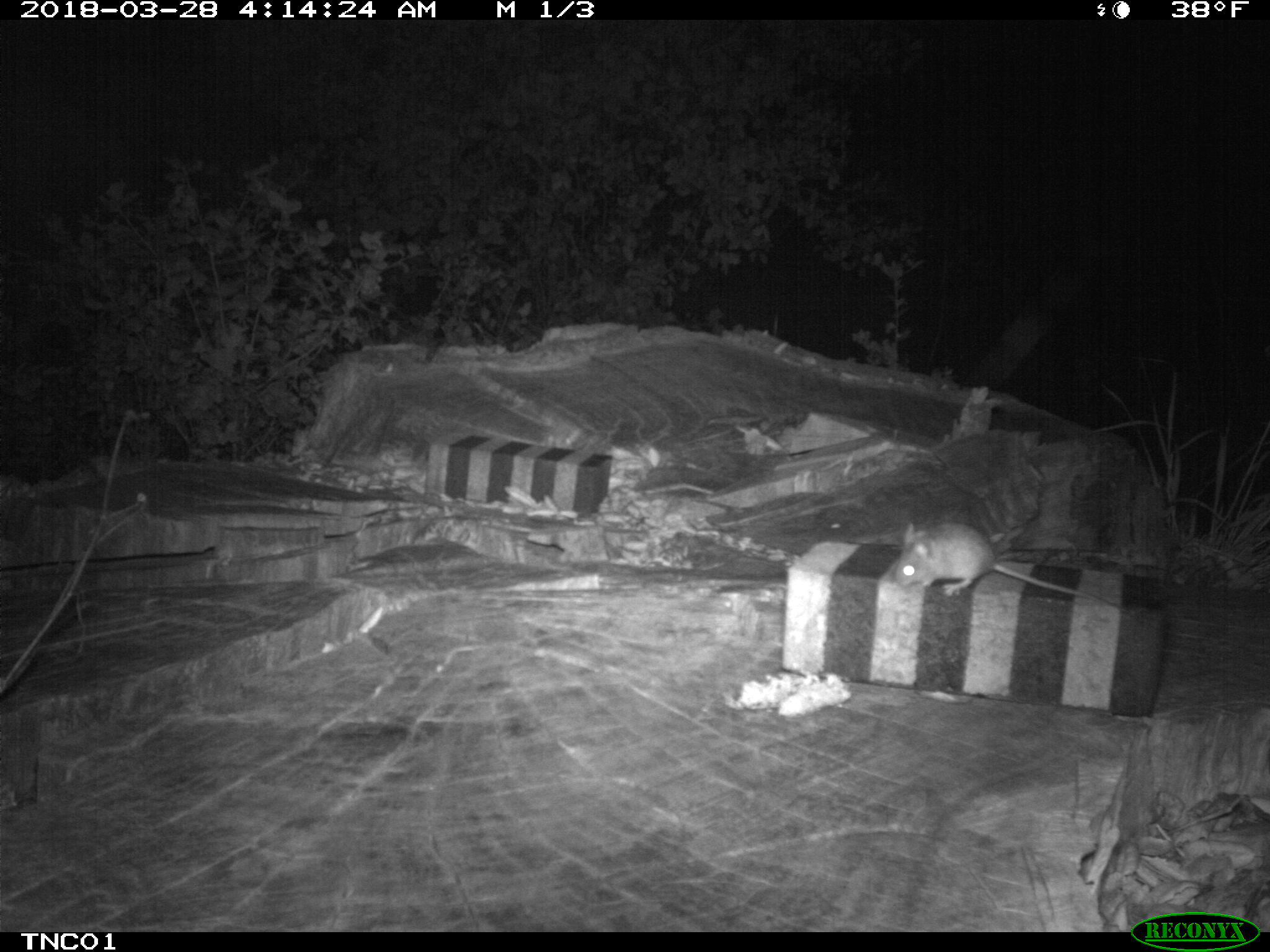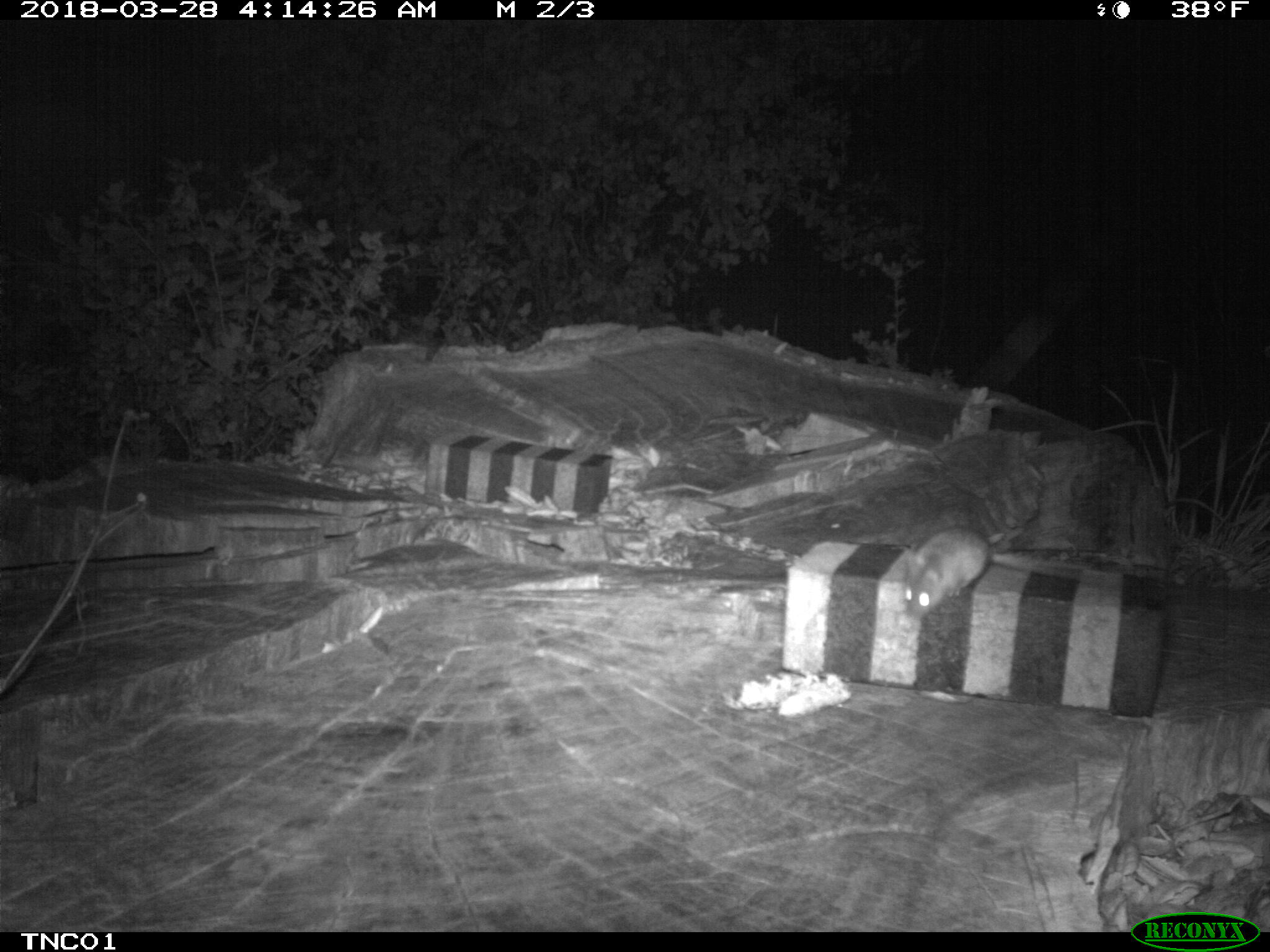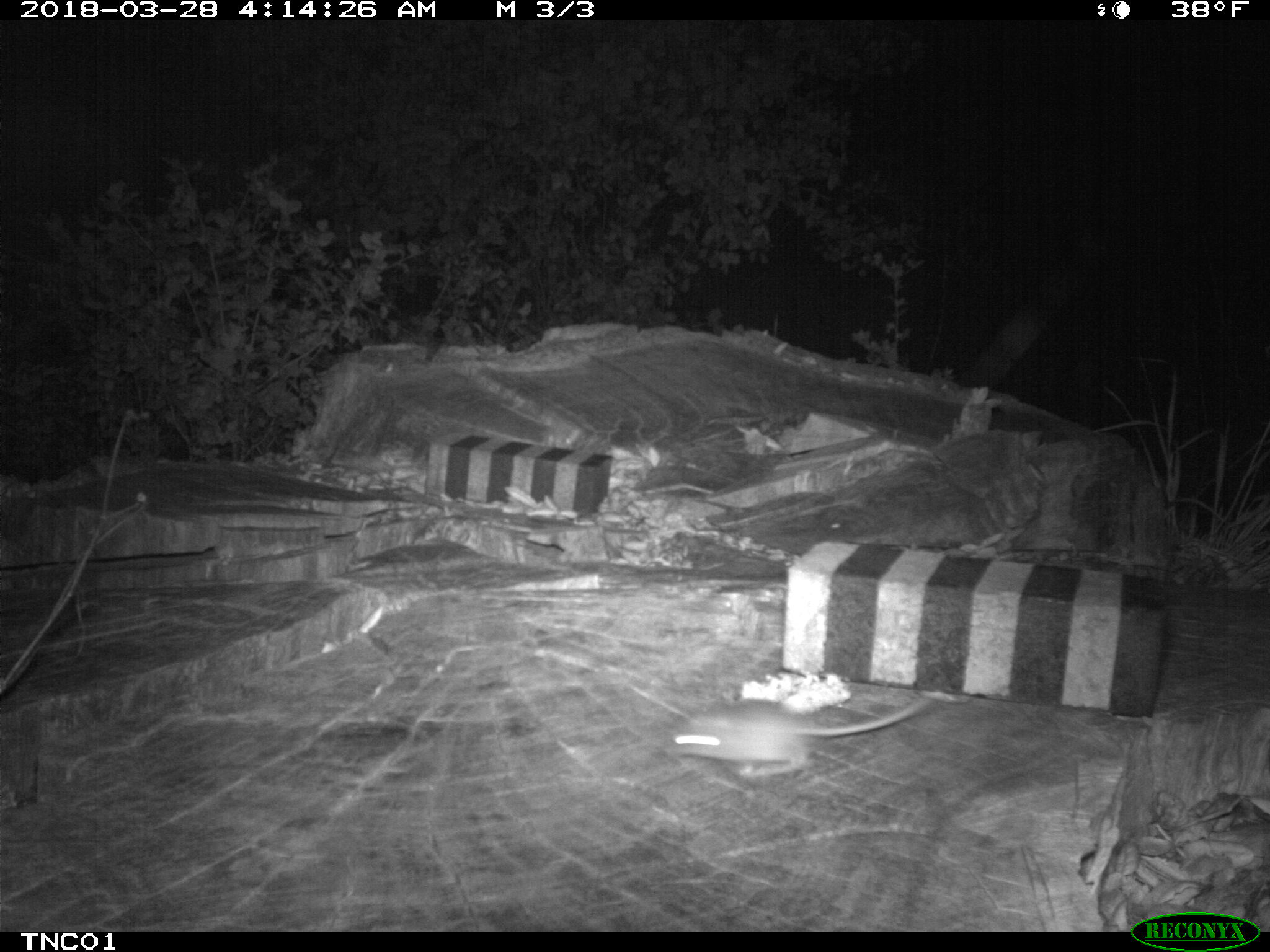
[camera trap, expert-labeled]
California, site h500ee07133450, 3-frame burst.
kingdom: Animalia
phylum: Chordata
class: Mammalia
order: Rodentia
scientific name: Rodentia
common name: rodent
Rodent (Rodentia).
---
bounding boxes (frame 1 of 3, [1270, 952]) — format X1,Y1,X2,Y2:
rodent: 895,520,1140,612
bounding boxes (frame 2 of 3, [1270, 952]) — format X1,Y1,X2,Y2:
rodent: 903,526,990,616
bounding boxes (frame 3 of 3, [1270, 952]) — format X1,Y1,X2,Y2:
rodent: 659,696,930,776